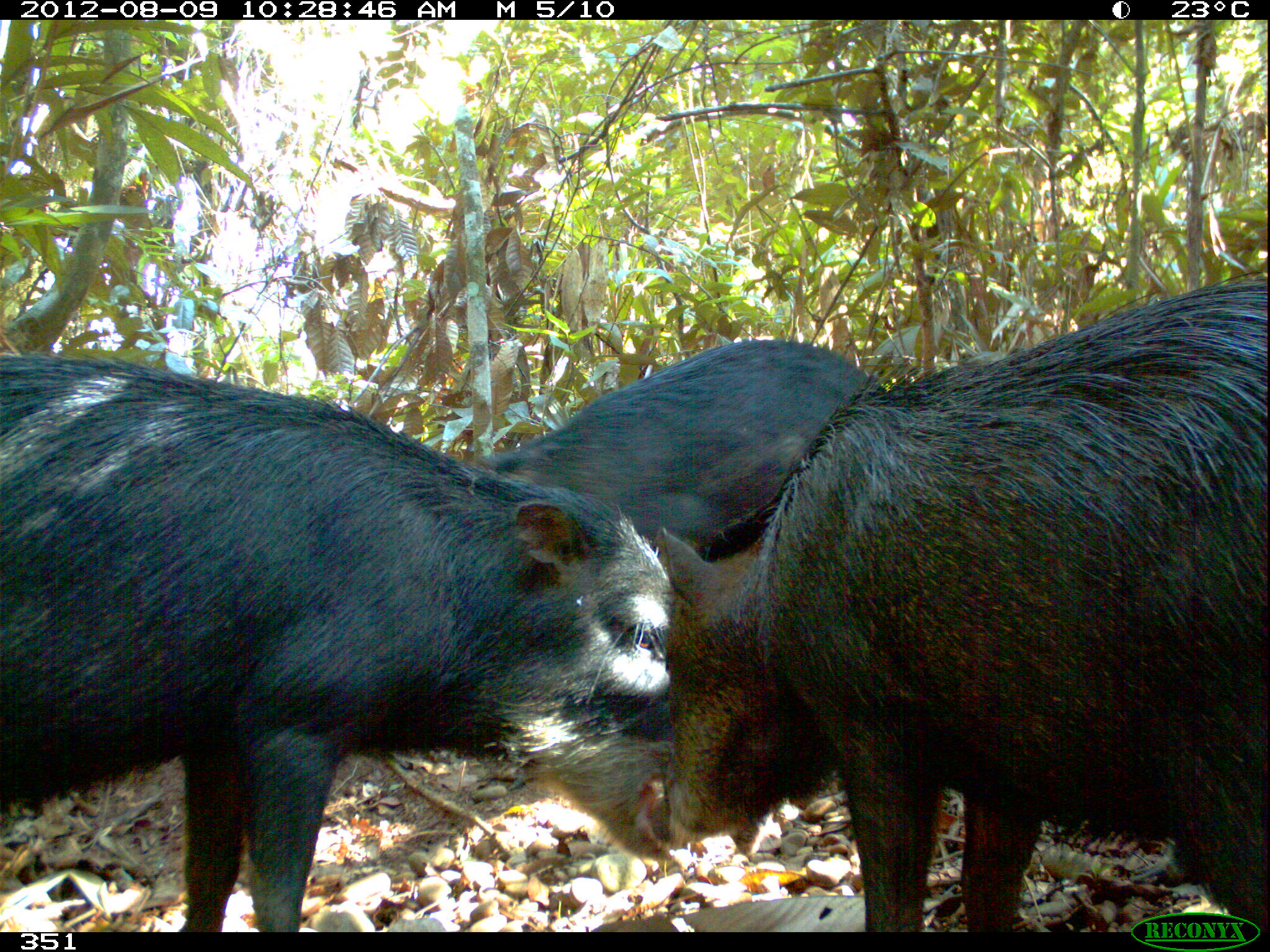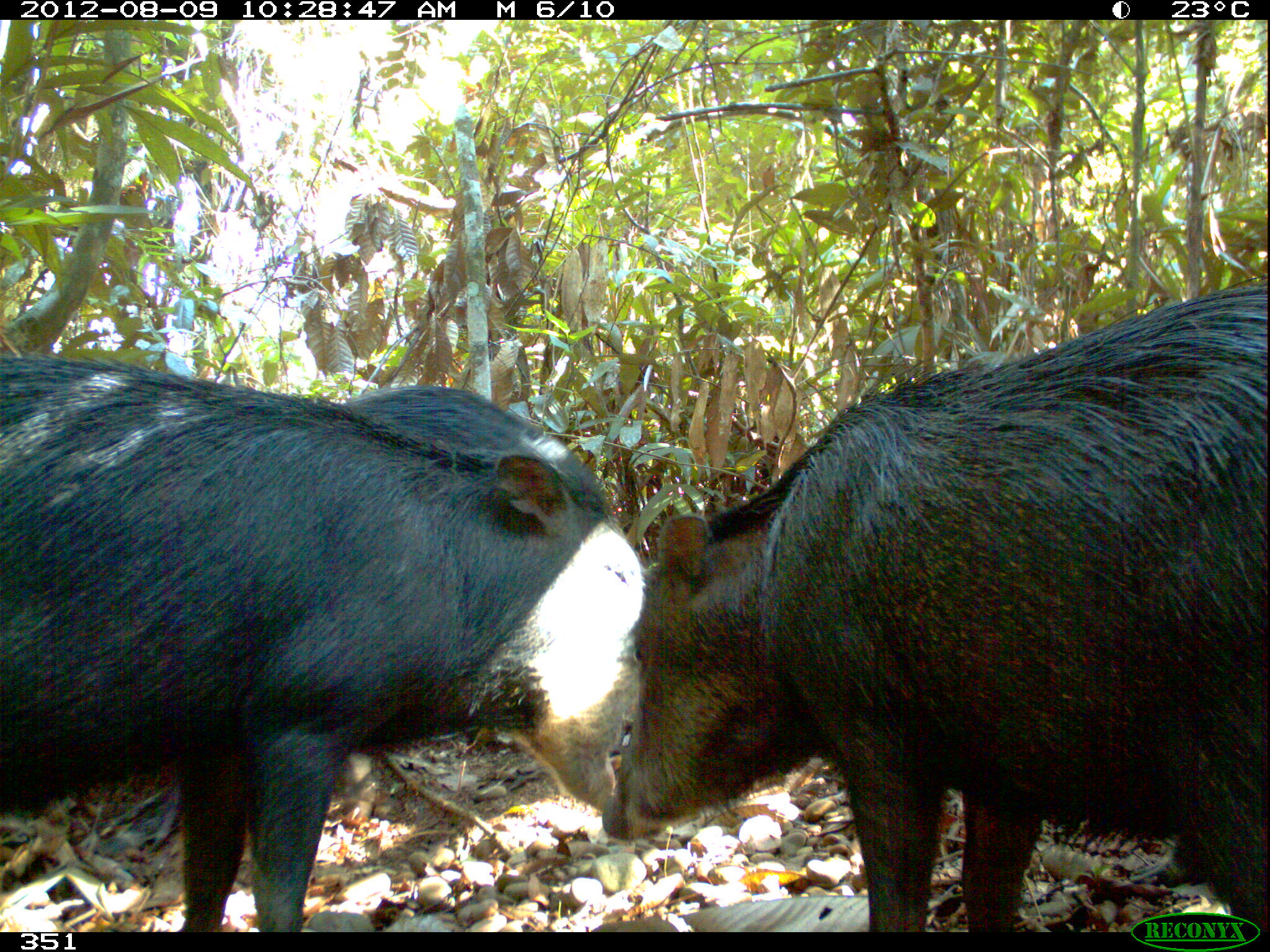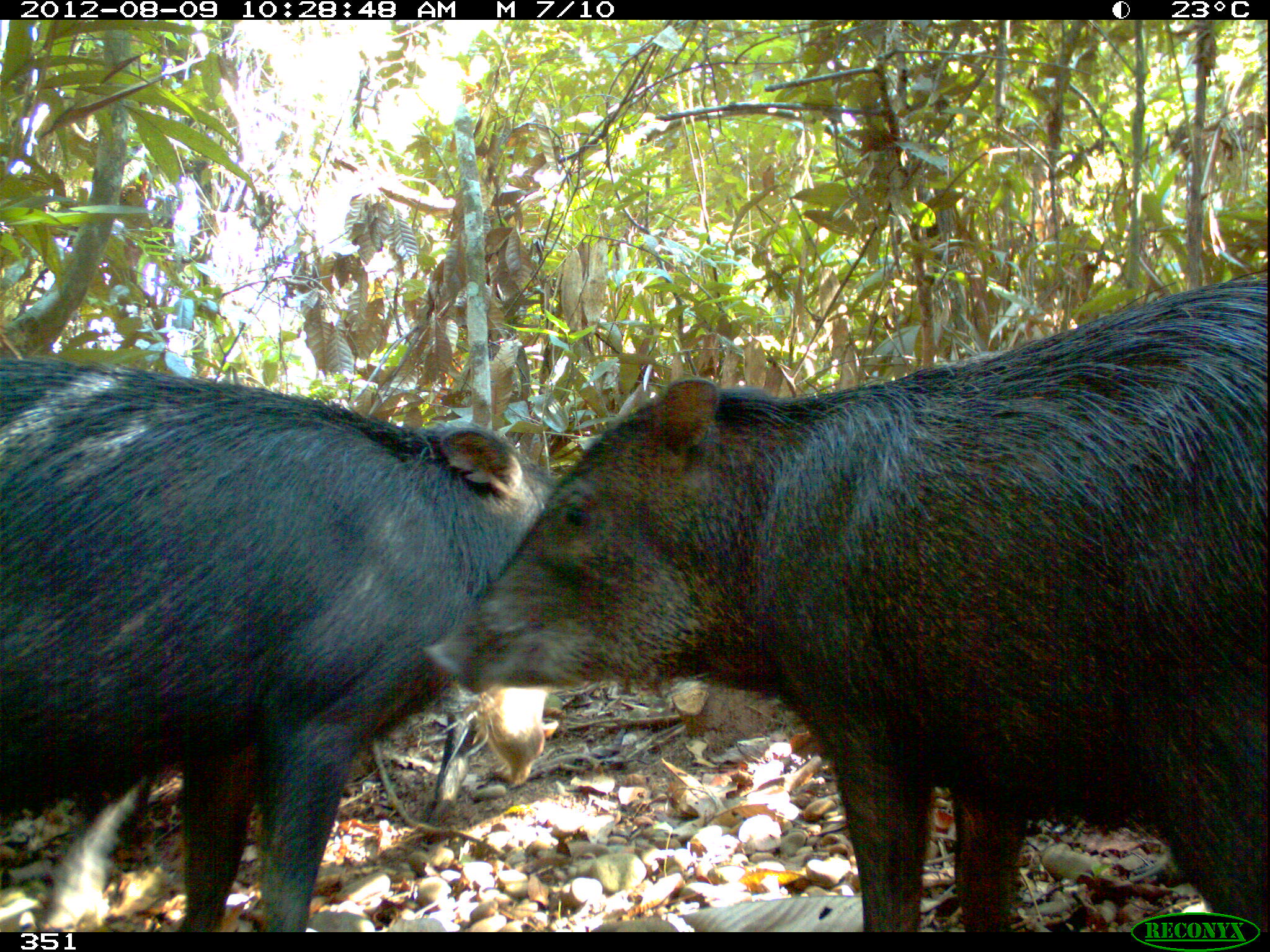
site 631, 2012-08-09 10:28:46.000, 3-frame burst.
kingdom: Animalia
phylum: Chordata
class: Mammalia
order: Artiodactyla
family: Tayassuidae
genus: Tayassu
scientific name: Tayassu pecari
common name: white-lipped peccary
Tayassu pecari (white-lipped peccary).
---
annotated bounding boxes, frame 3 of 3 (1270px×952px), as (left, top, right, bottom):
tayassu pecari: (422, 277, 1267, 928); (1, 353, 560, 932)